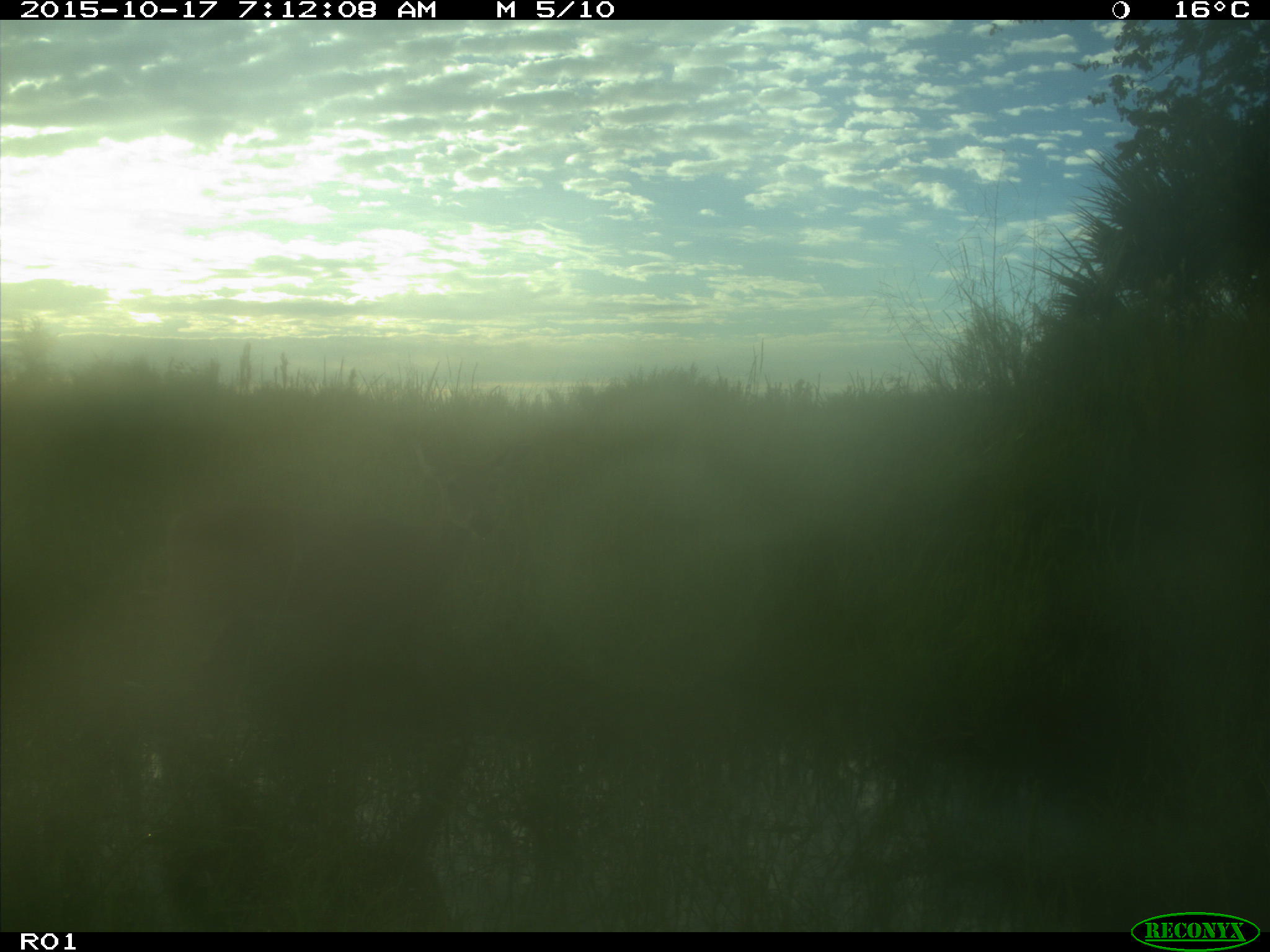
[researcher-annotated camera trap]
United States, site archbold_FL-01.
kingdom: Animalia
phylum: Chordata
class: Mammalia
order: Artiodactyla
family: Cervidae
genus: Odocoileus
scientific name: Odocoileus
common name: deer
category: unidentified deer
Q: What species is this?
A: Unidentified deer (deer) (Odocoileus).